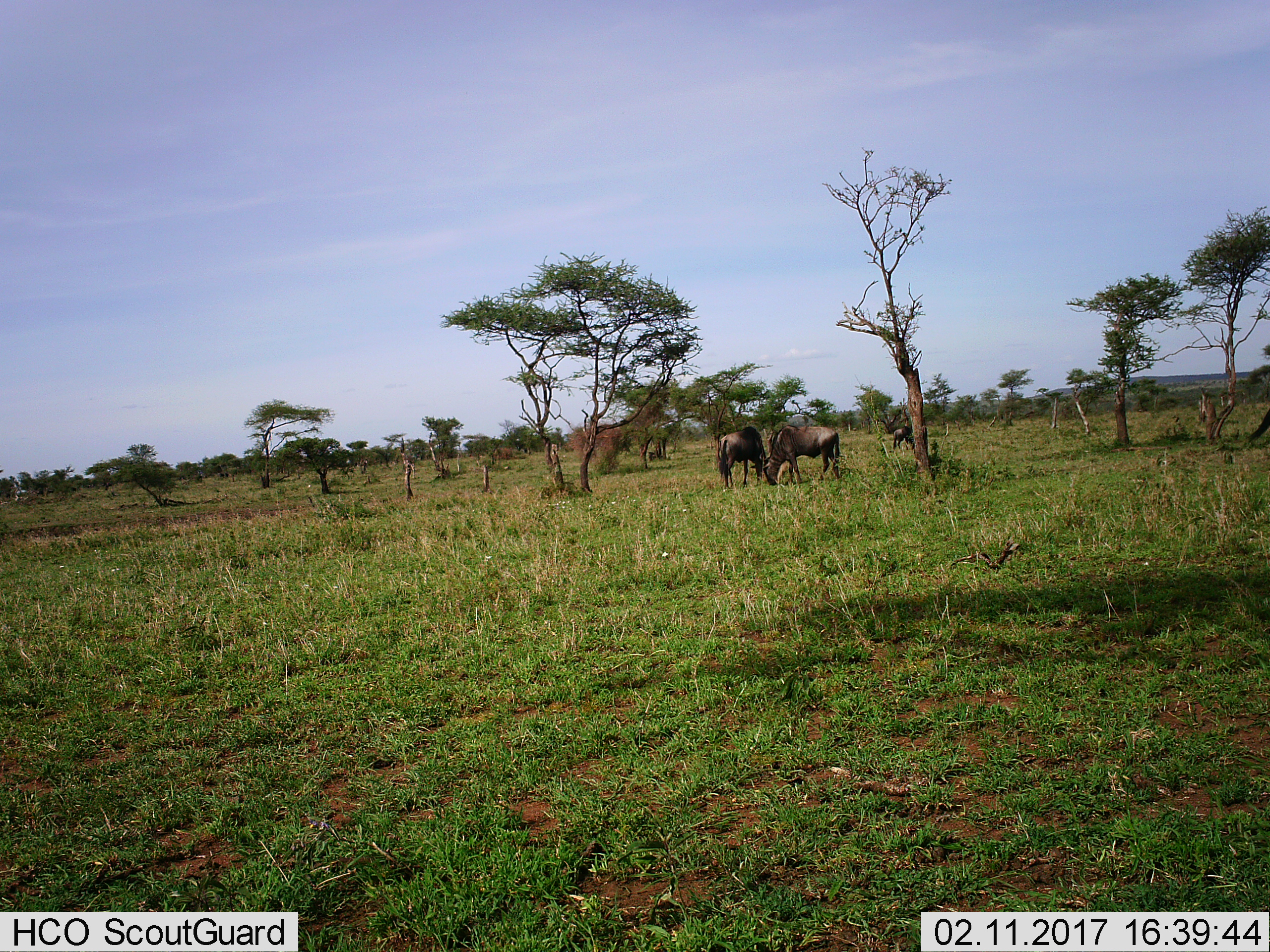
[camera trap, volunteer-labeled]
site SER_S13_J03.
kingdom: Animalia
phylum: Chordata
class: Mammalia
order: Artiodactyla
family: Bovidae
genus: Connochaetes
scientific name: Connochaetes taurinus taurinus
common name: blue wildebeest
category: wildebeestblue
Wildebeestblue (blue wildebeest) (Connochaetes taurinus taurinus), count 3. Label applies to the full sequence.